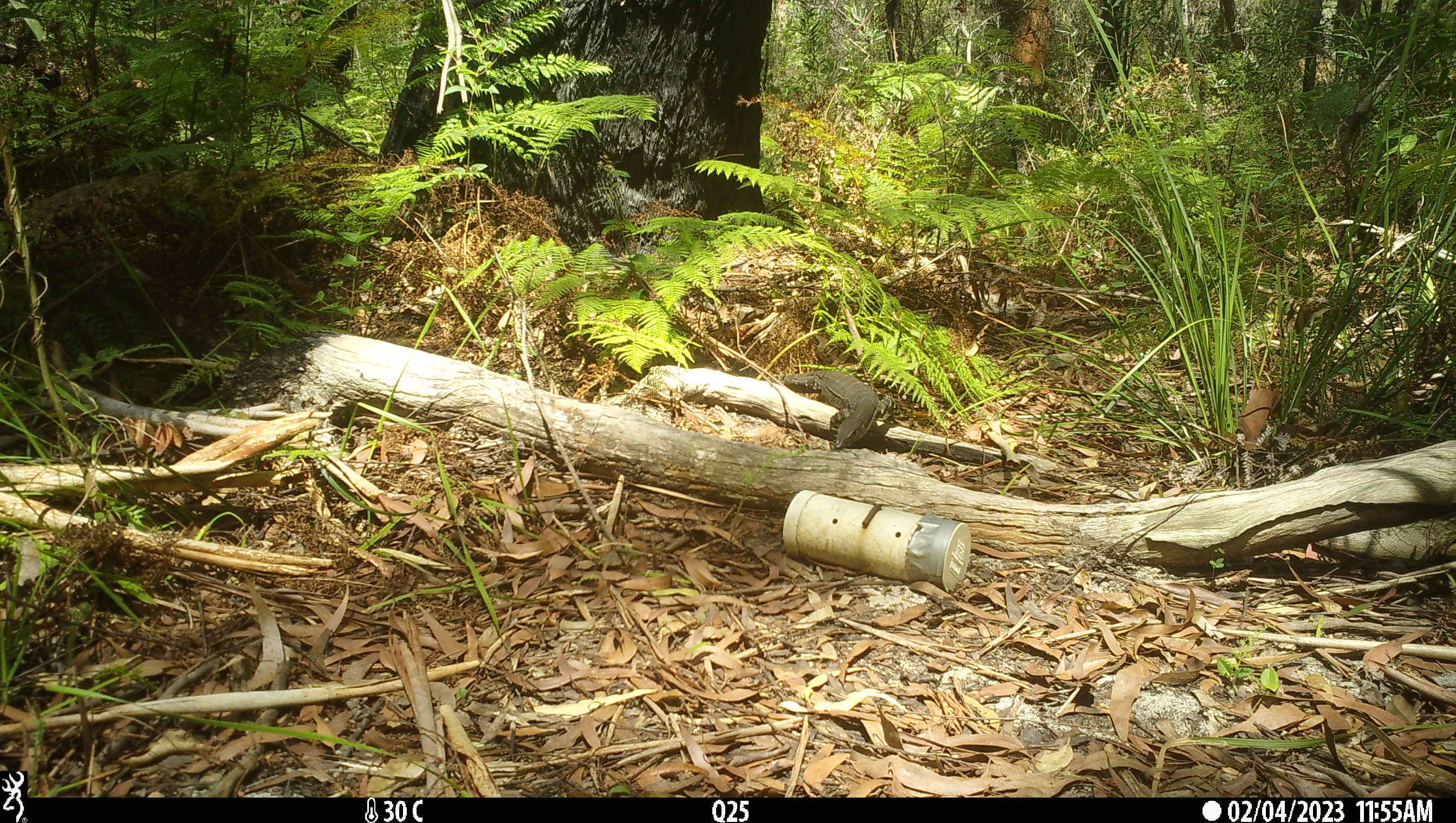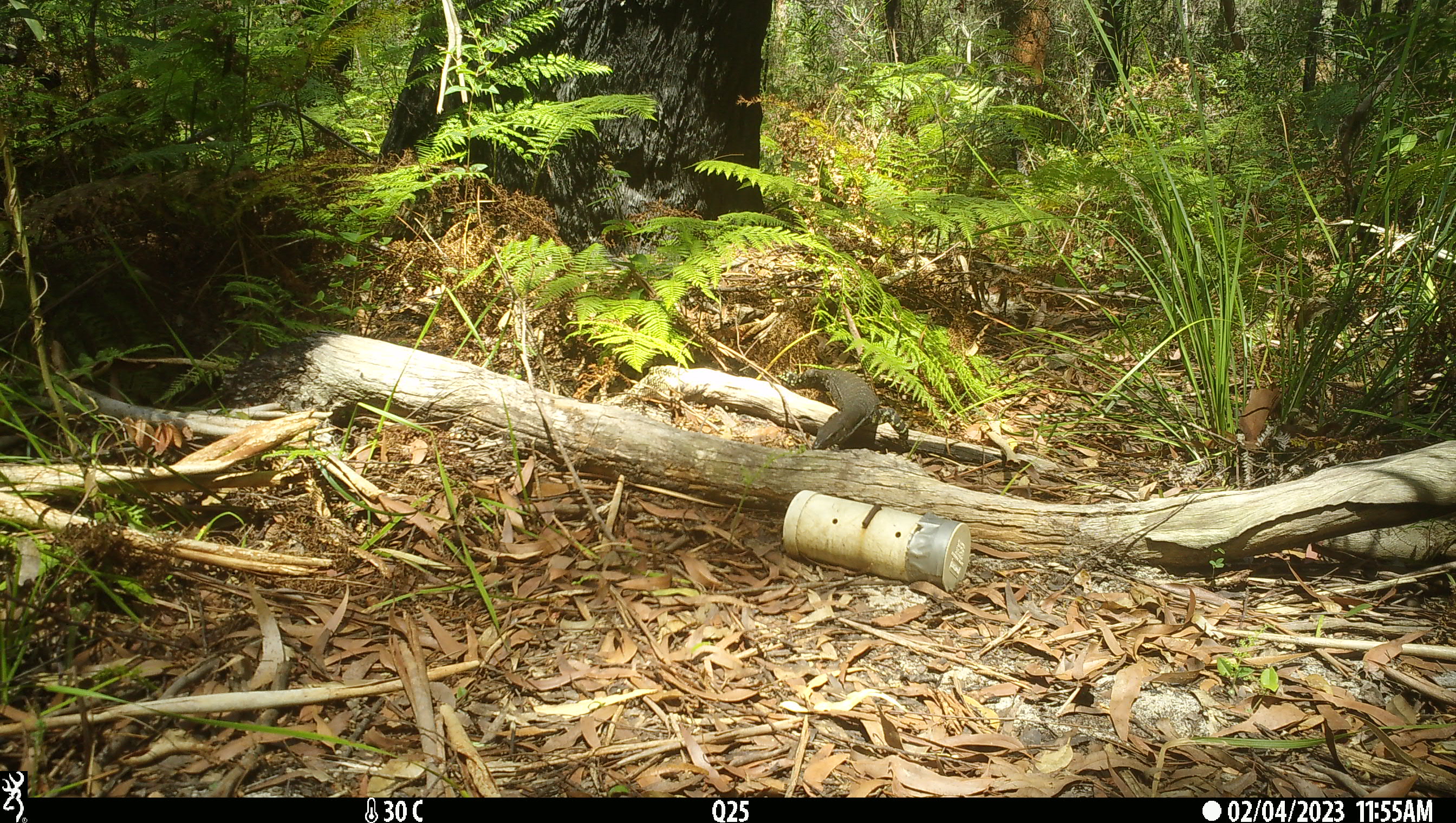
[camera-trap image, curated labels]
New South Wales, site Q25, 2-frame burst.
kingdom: Animalia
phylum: Chordata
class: Reptilia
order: Squamata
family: Varanidae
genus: Varanus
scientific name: Varanus varius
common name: lace monitor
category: goanna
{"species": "goanna (lace monitor) (Varanus varius)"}